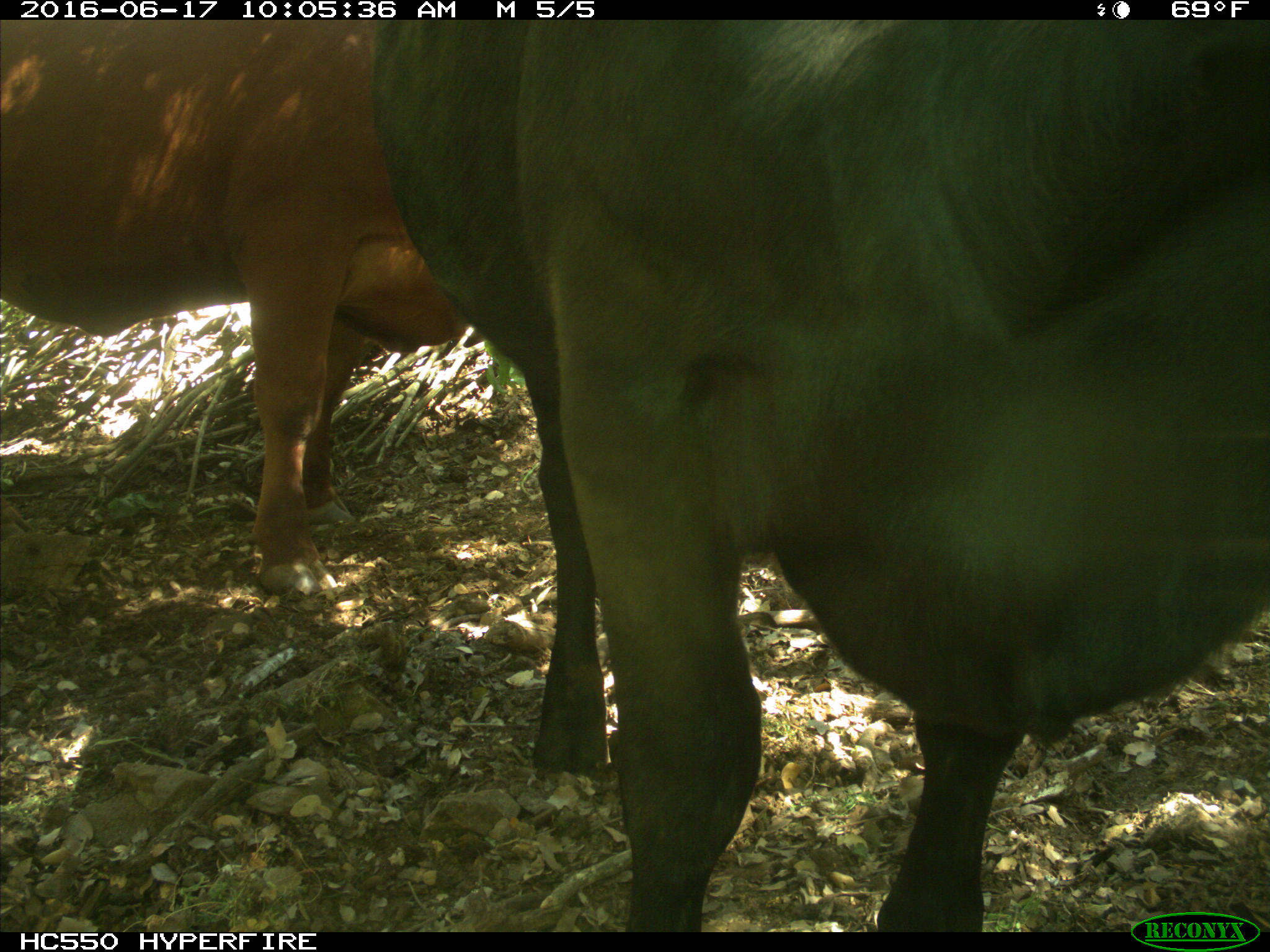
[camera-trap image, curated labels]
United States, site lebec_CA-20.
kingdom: Animalia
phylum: Chordata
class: Mammalia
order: Artiodactyla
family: Bovidae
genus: Bos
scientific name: Bos taurus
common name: domestic cow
Bos taurus (domestic cow).